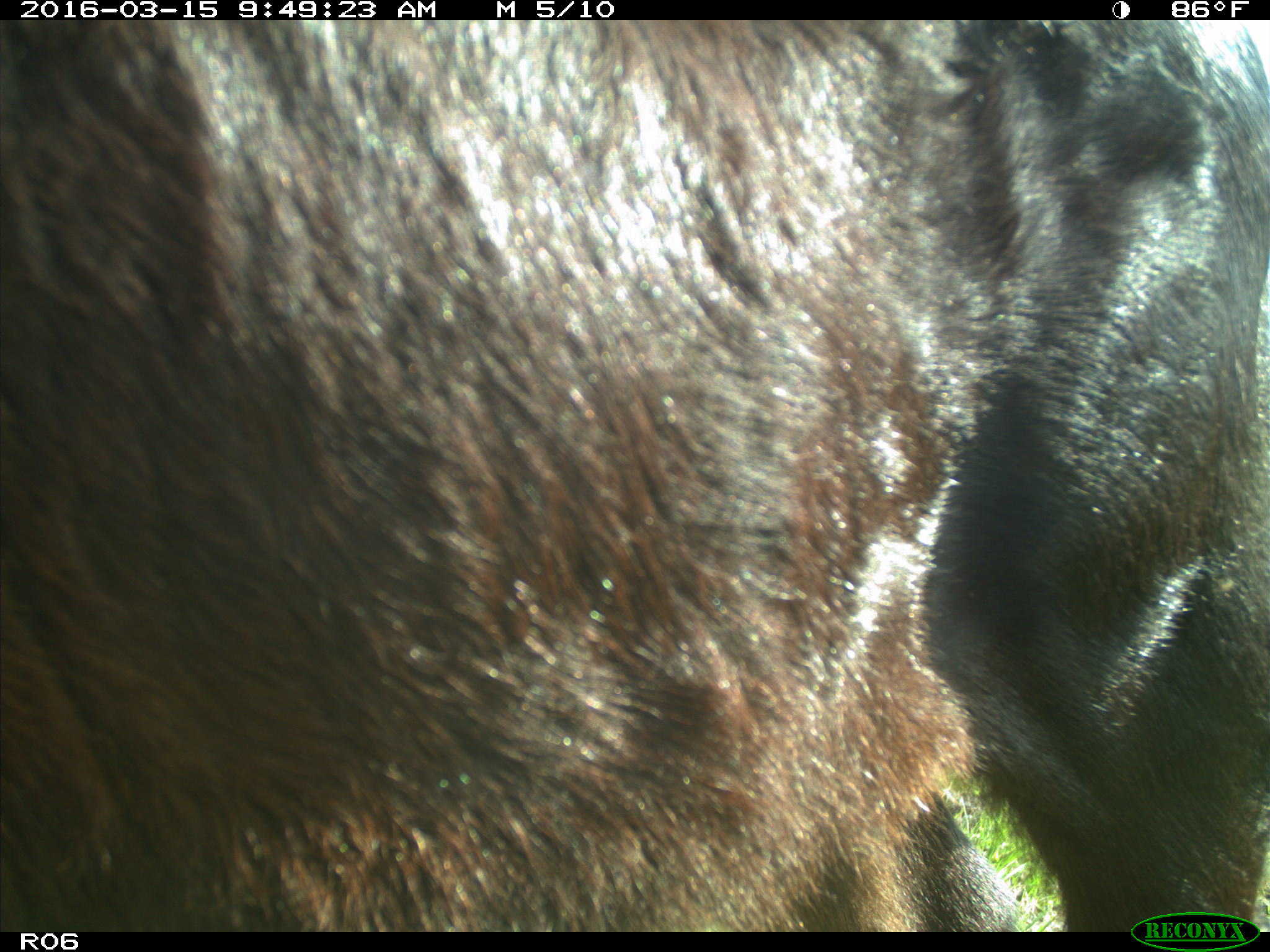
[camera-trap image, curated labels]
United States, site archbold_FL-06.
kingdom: Animalia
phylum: Chordata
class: Mammalia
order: Artiodactyla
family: Bovidae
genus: Bos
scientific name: Bos taurus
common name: domestic cow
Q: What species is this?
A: Bos taurus (domestic cow).